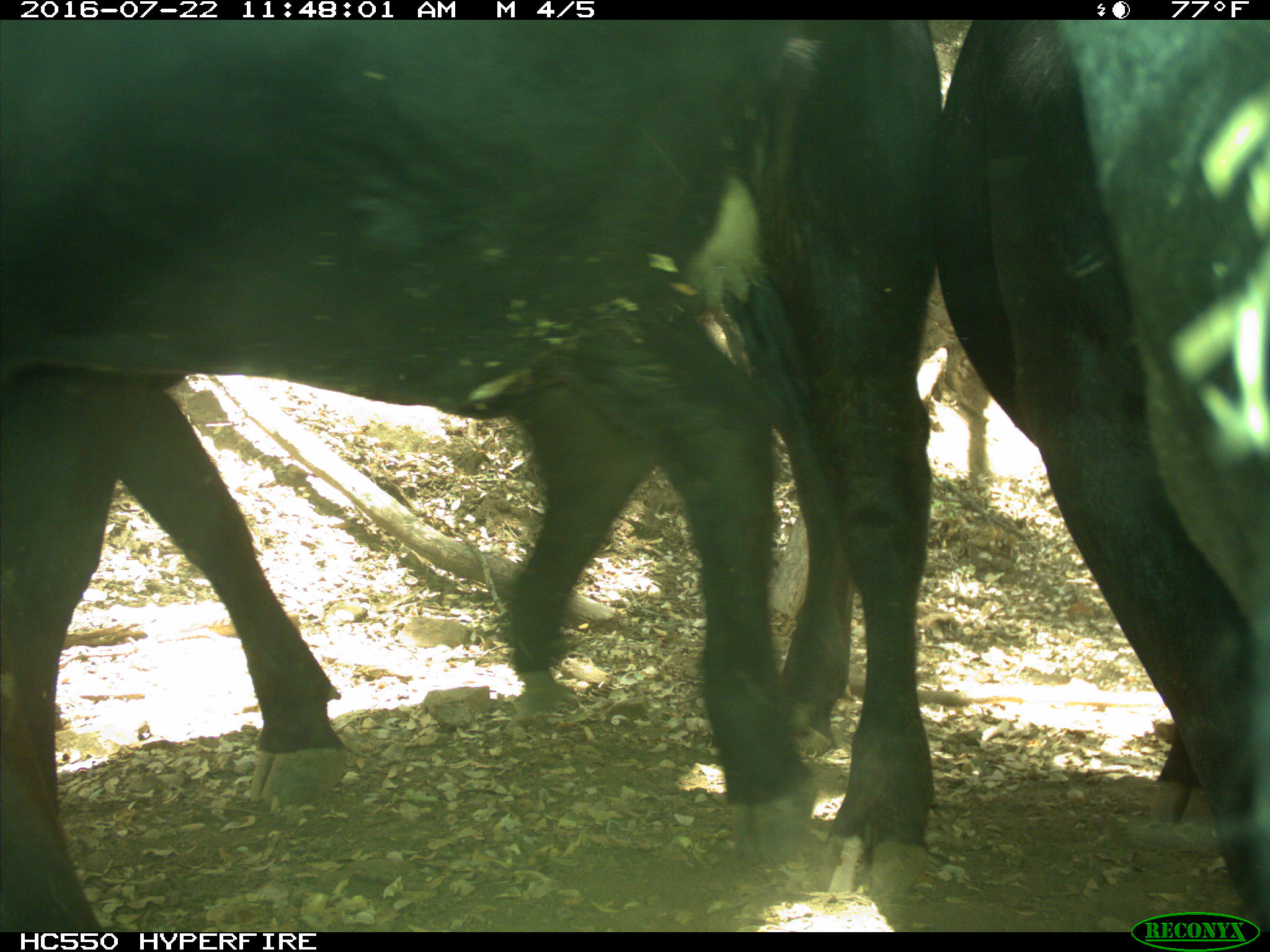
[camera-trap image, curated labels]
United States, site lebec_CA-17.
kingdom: Animalia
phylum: Chordata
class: Mammalia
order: Artiodactyla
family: Bovidae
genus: Bos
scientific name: Bos taurus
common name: domestic cow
Bos taurus (domestic cow).